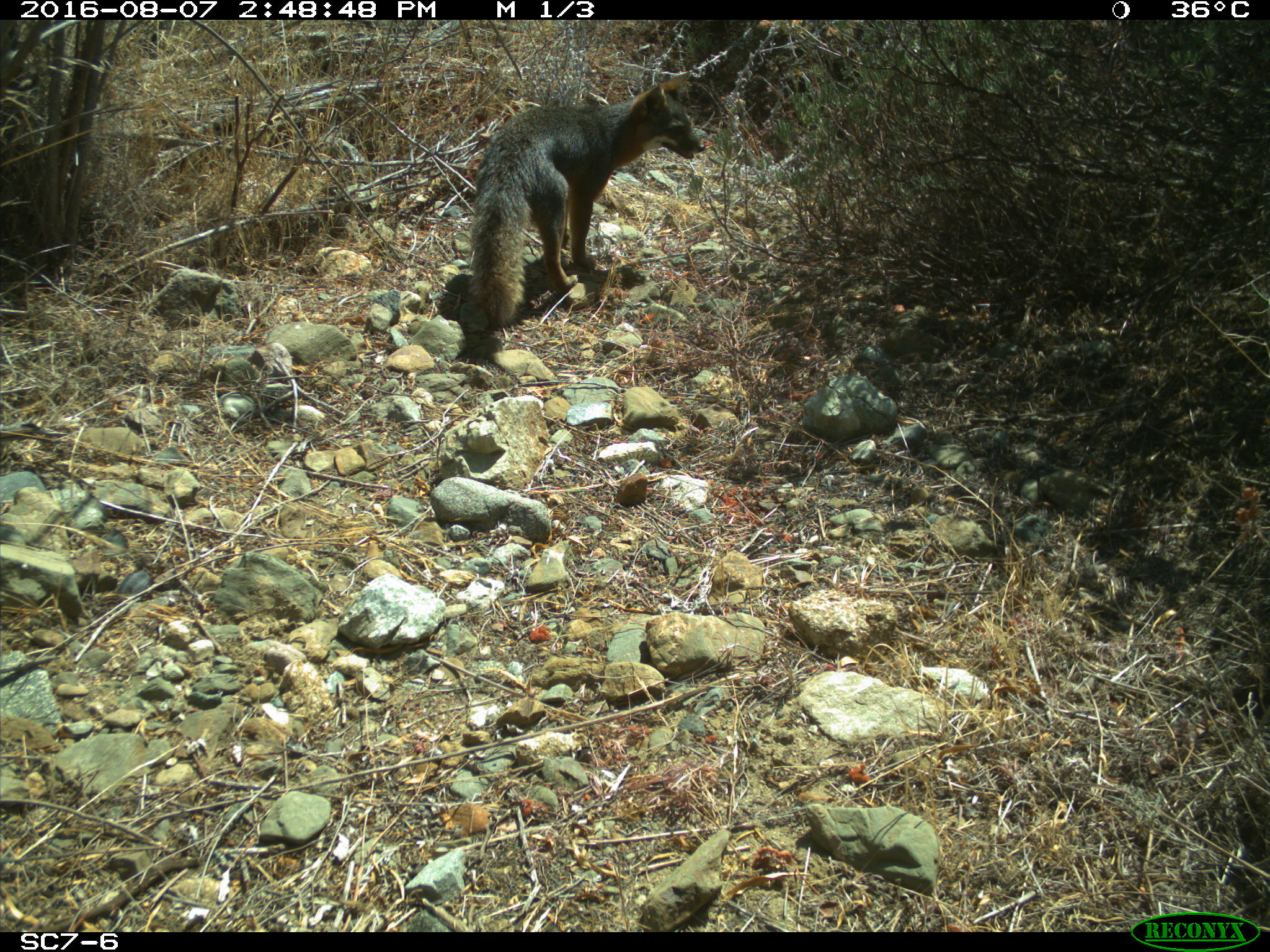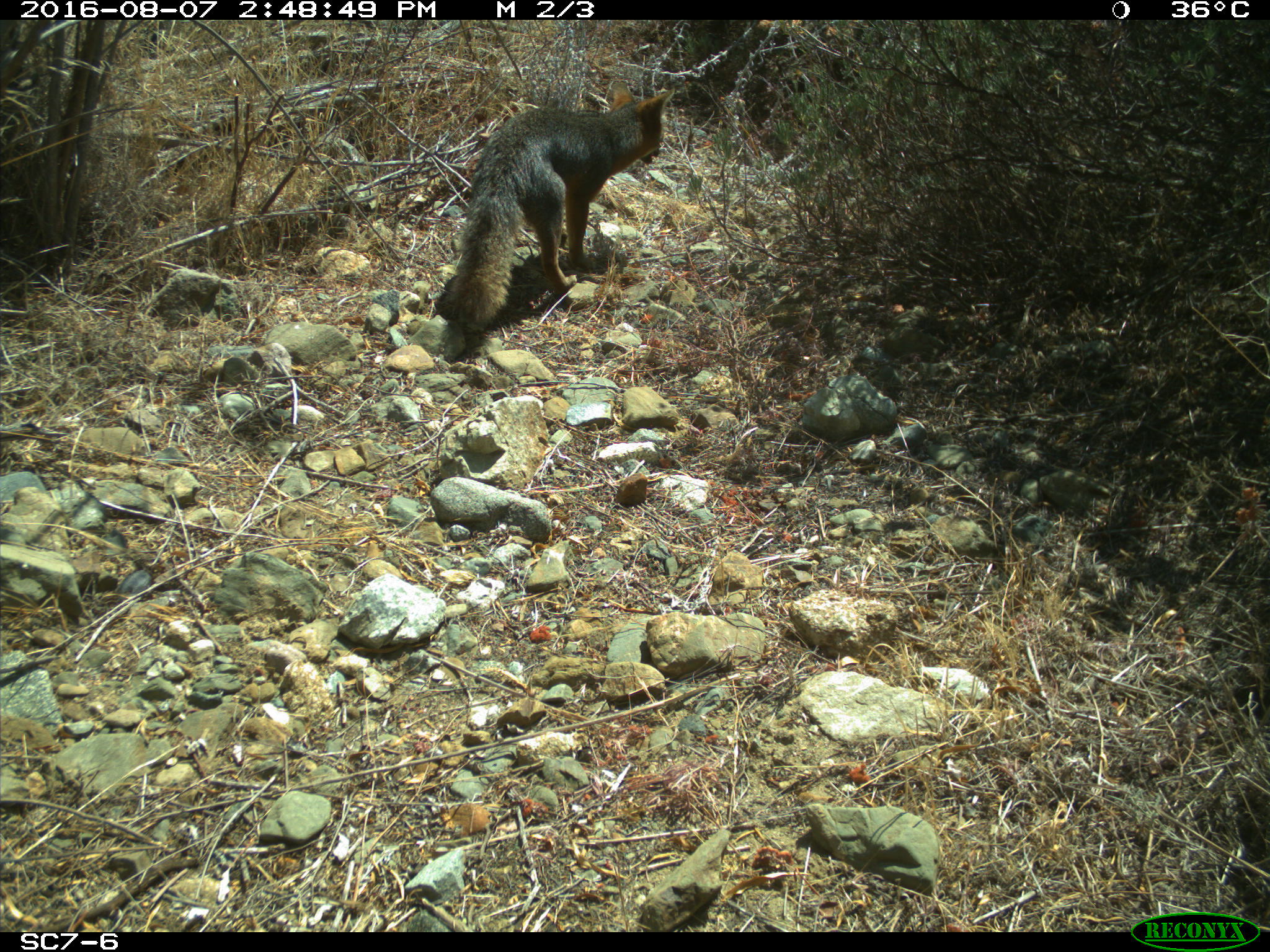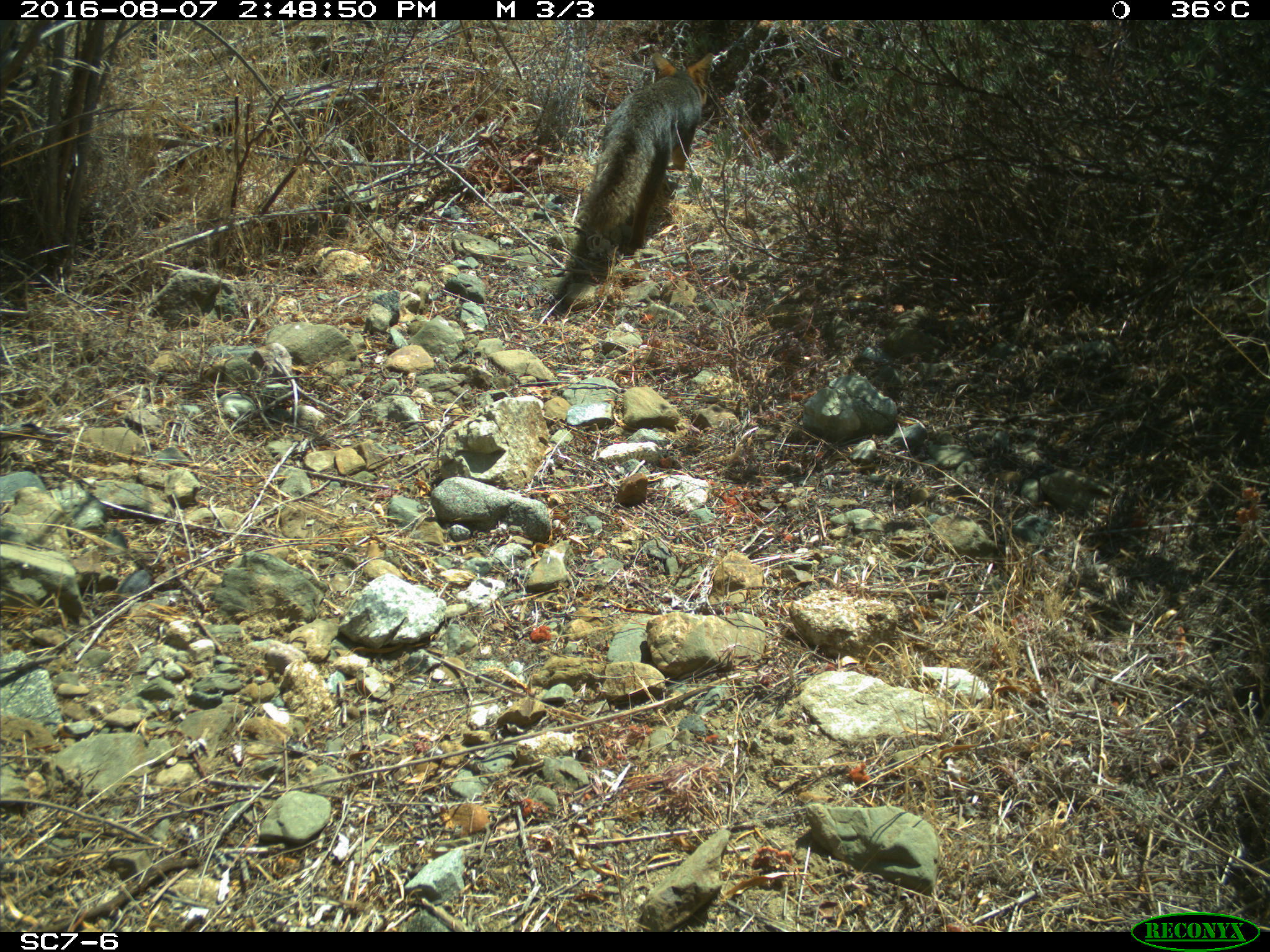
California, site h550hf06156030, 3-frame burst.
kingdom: Animalia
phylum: Chordata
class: Mammalia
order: Carnivora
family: Canidae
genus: Urocyon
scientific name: Urocyon littoralis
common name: island fox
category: fox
Fox (island fox) (Urocyon littoralis).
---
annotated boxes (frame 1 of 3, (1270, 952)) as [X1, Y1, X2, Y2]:
fox: [466, 71, 704, 327]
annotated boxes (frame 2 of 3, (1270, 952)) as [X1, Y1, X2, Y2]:
fox: [440, 79, 673, 333]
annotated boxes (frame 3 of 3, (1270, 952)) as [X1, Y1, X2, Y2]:
fox: [579, 51, 713, 249]